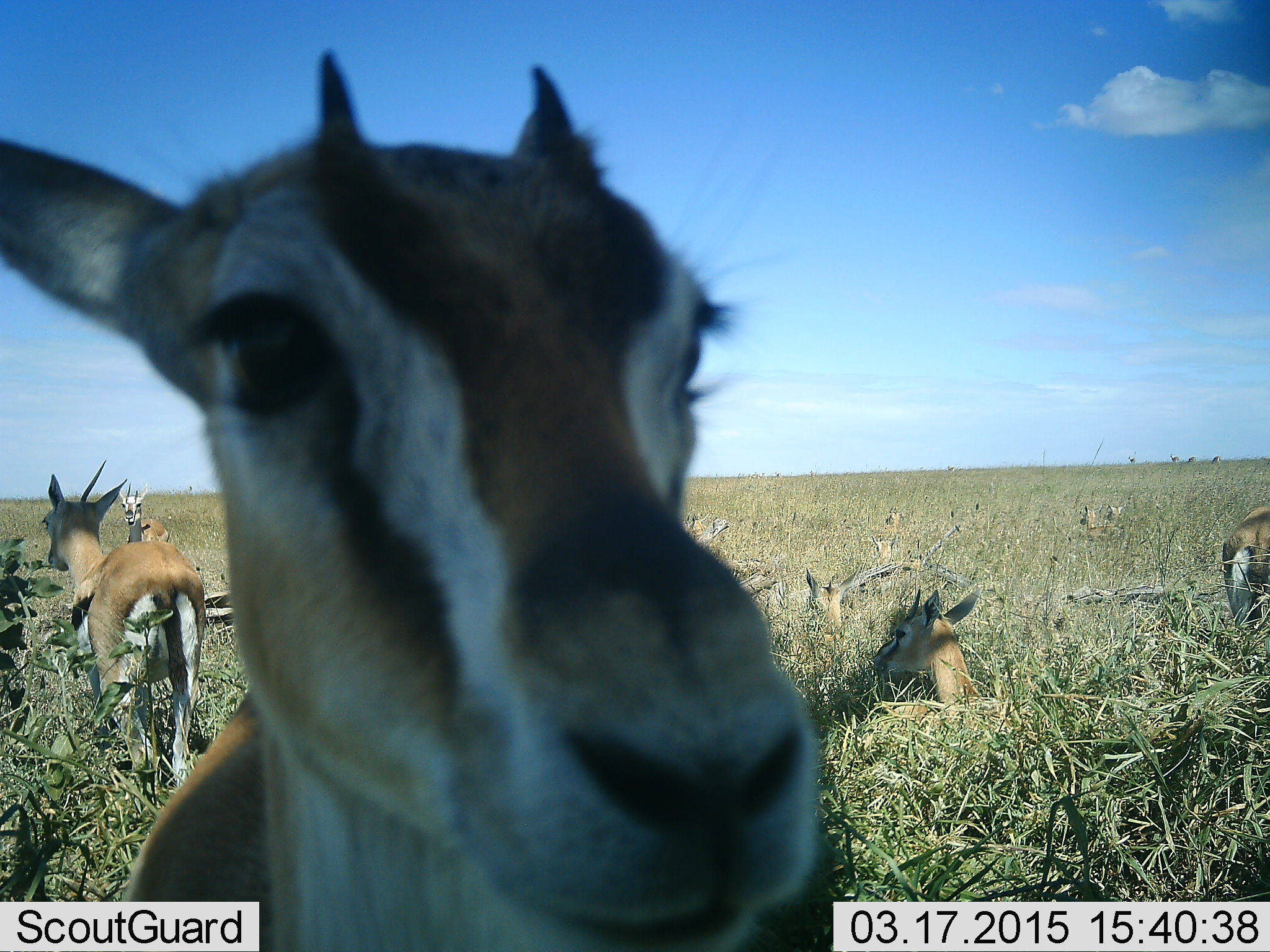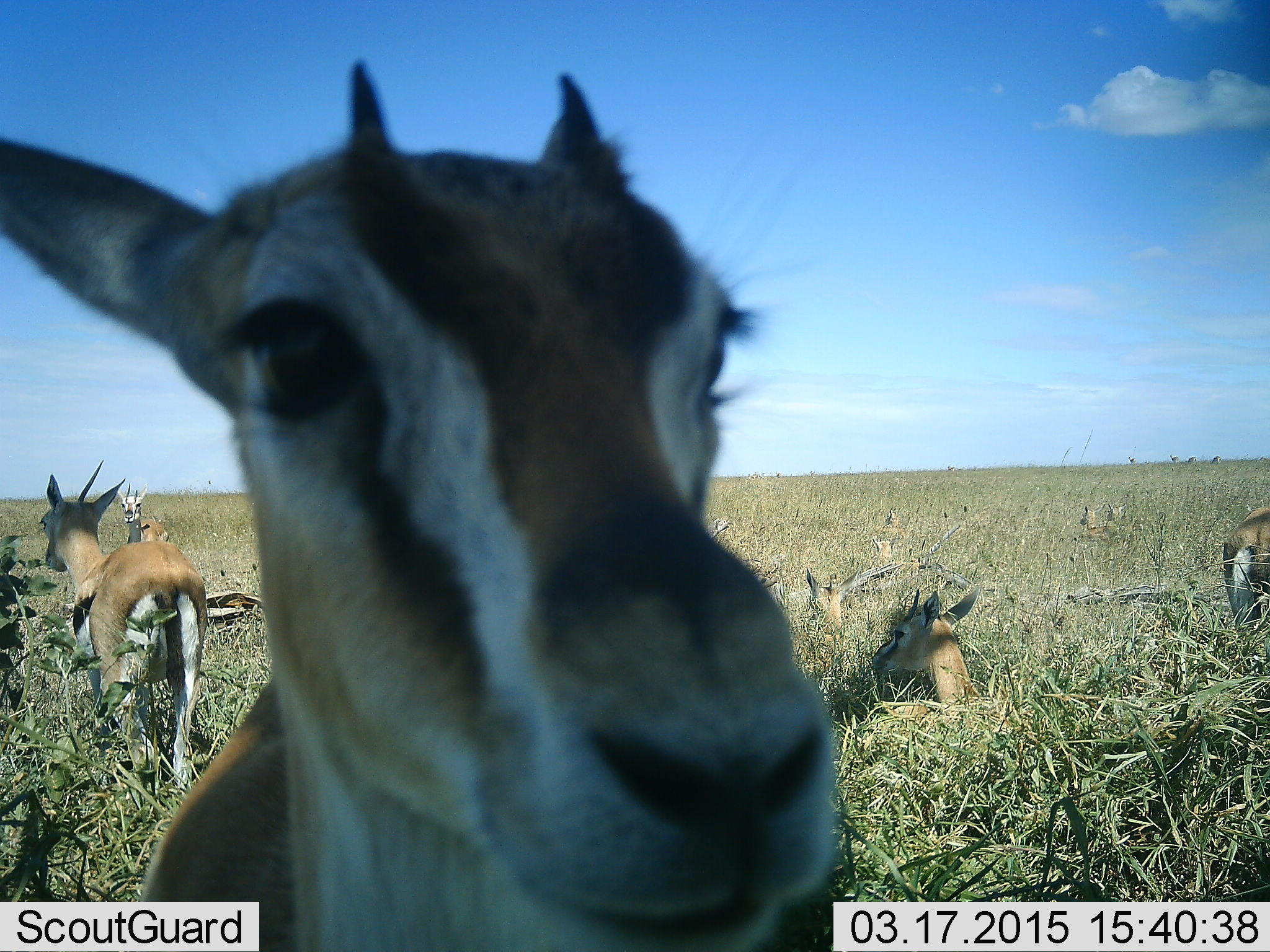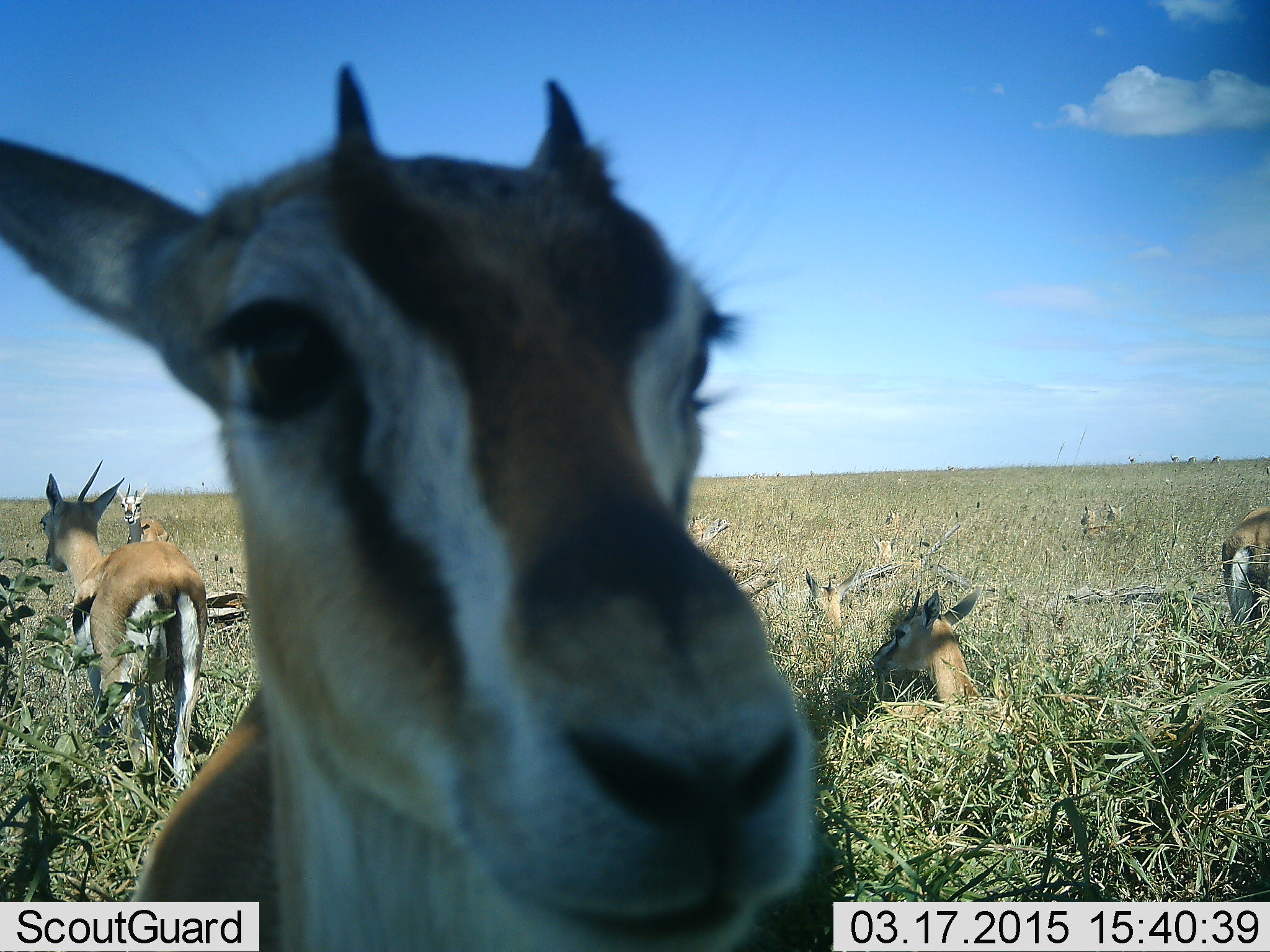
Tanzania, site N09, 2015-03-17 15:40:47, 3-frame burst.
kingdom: Animalia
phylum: Chordata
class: Mammalia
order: Artiodactyla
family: Bovidae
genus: Eudorcas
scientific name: Eudorcas thomsonii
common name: thomson's gazelle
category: gazellethomsons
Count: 11-50.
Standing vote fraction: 80%.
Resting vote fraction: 100%.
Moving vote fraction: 10%.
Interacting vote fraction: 0%.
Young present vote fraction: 0%.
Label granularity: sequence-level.